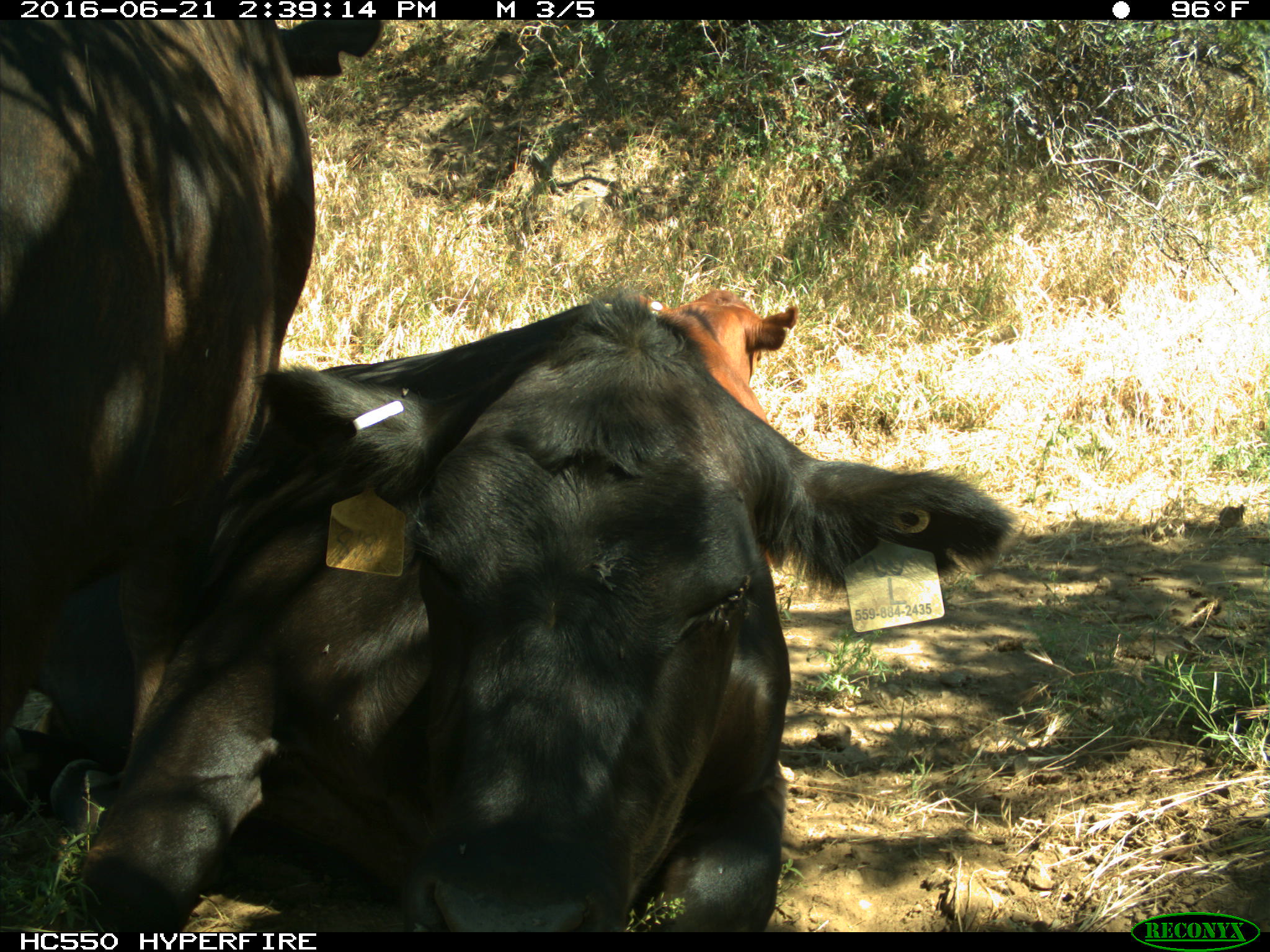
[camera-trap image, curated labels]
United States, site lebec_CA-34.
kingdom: Animalia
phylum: Chordata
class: Mammalia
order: Artiodactyla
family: Bovidae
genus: Bos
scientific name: Bos taurus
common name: domestic cow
Bos taurus (domestic cow).